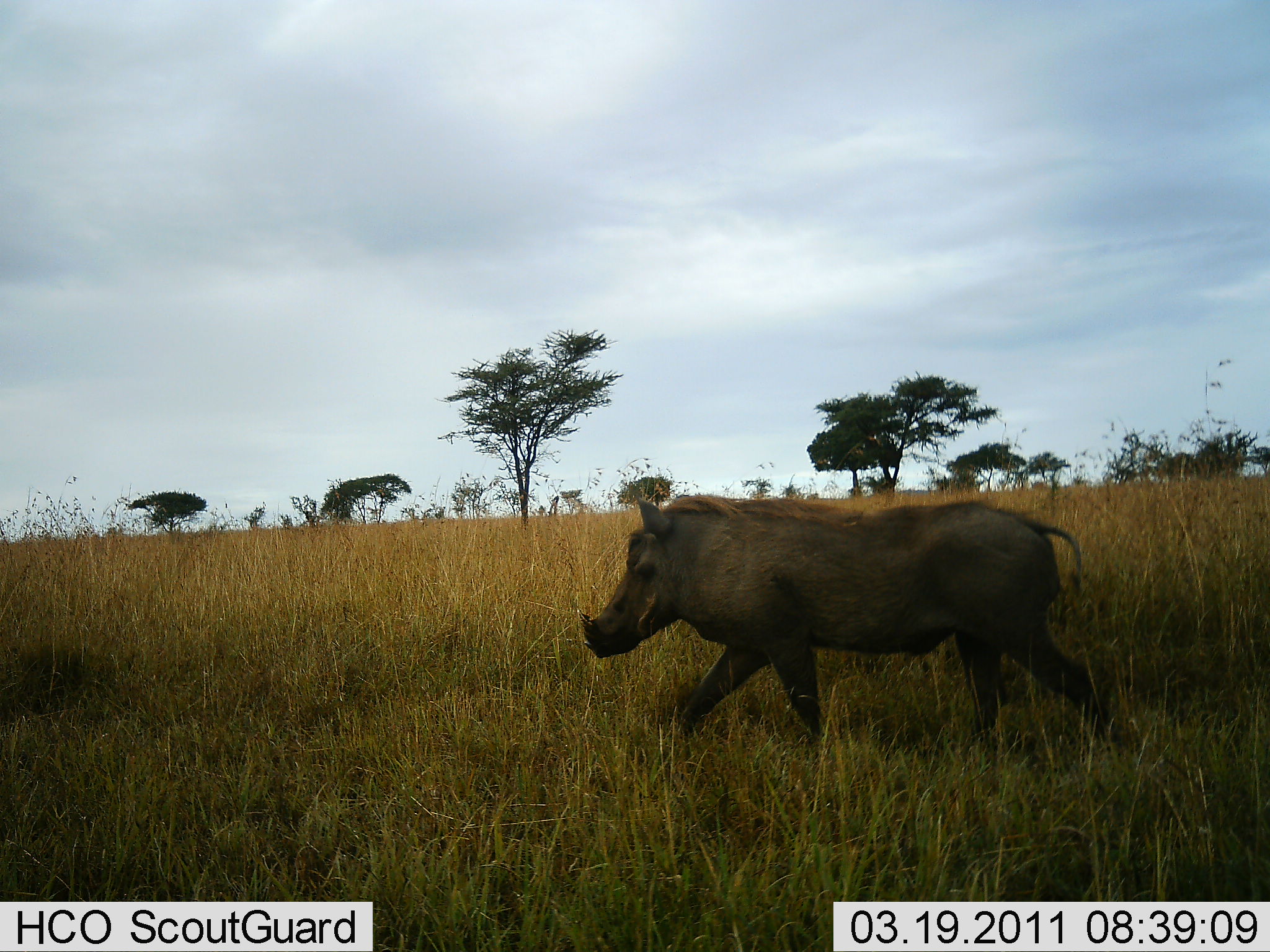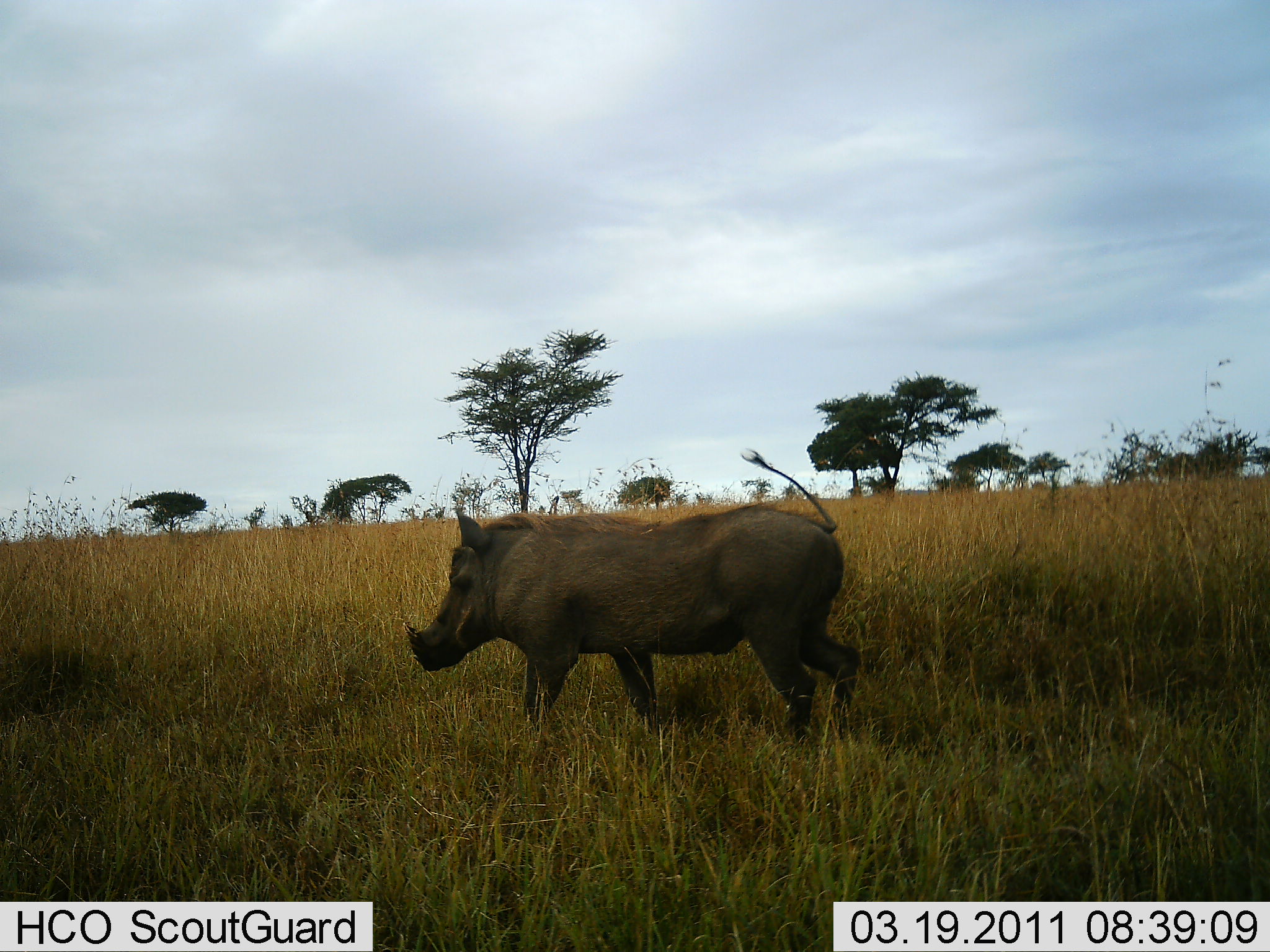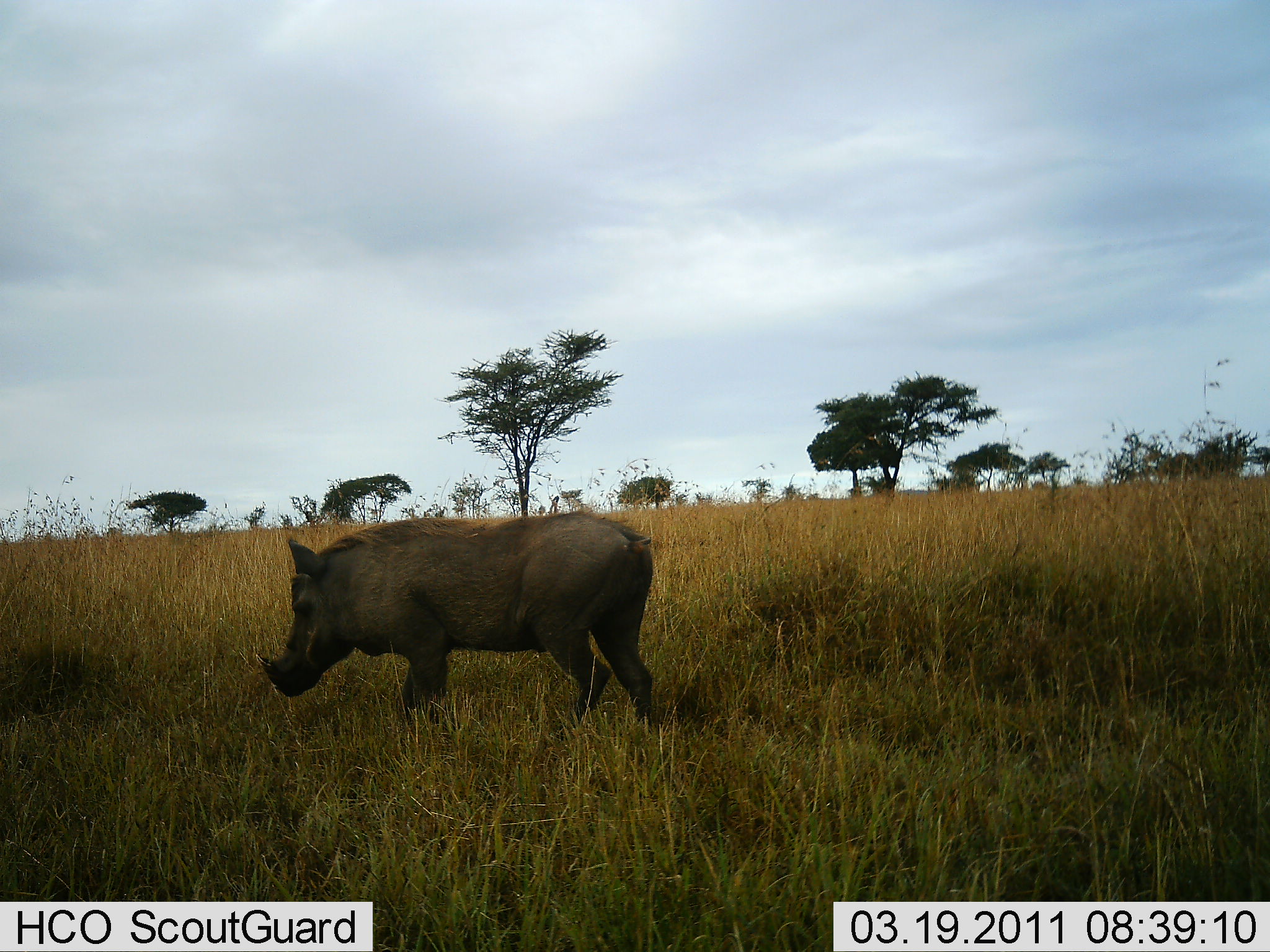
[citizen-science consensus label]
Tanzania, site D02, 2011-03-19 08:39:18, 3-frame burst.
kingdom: Animalia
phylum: Chordata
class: Mammalia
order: Artiodactyla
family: Suidae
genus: Phacochoerus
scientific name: Phacochoerus africanus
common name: warthog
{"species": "warthog (Phacochoerus africanus)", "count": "1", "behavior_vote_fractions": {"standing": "10%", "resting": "0%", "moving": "100%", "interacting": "0%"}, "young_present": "0%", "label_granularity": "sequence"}